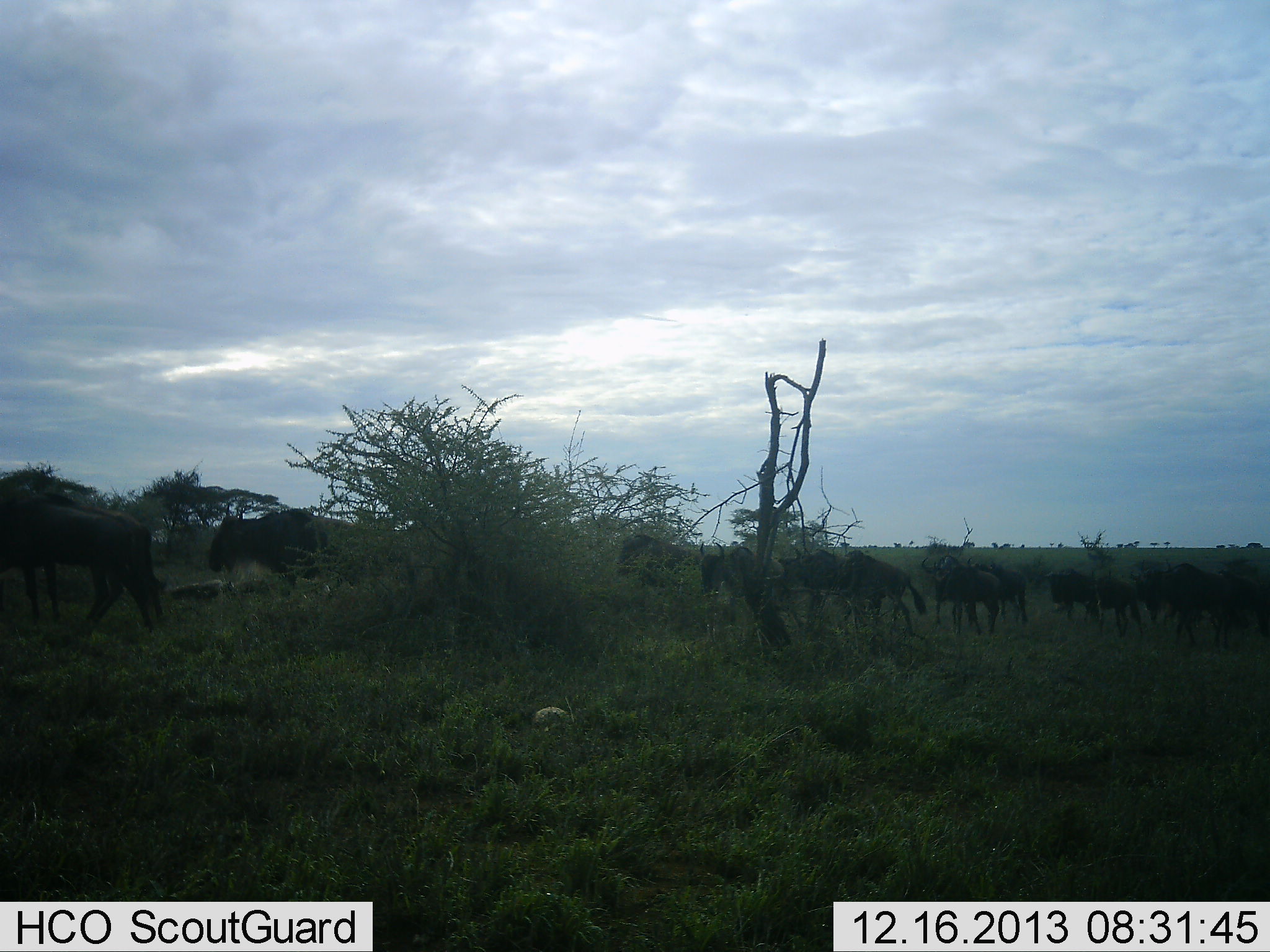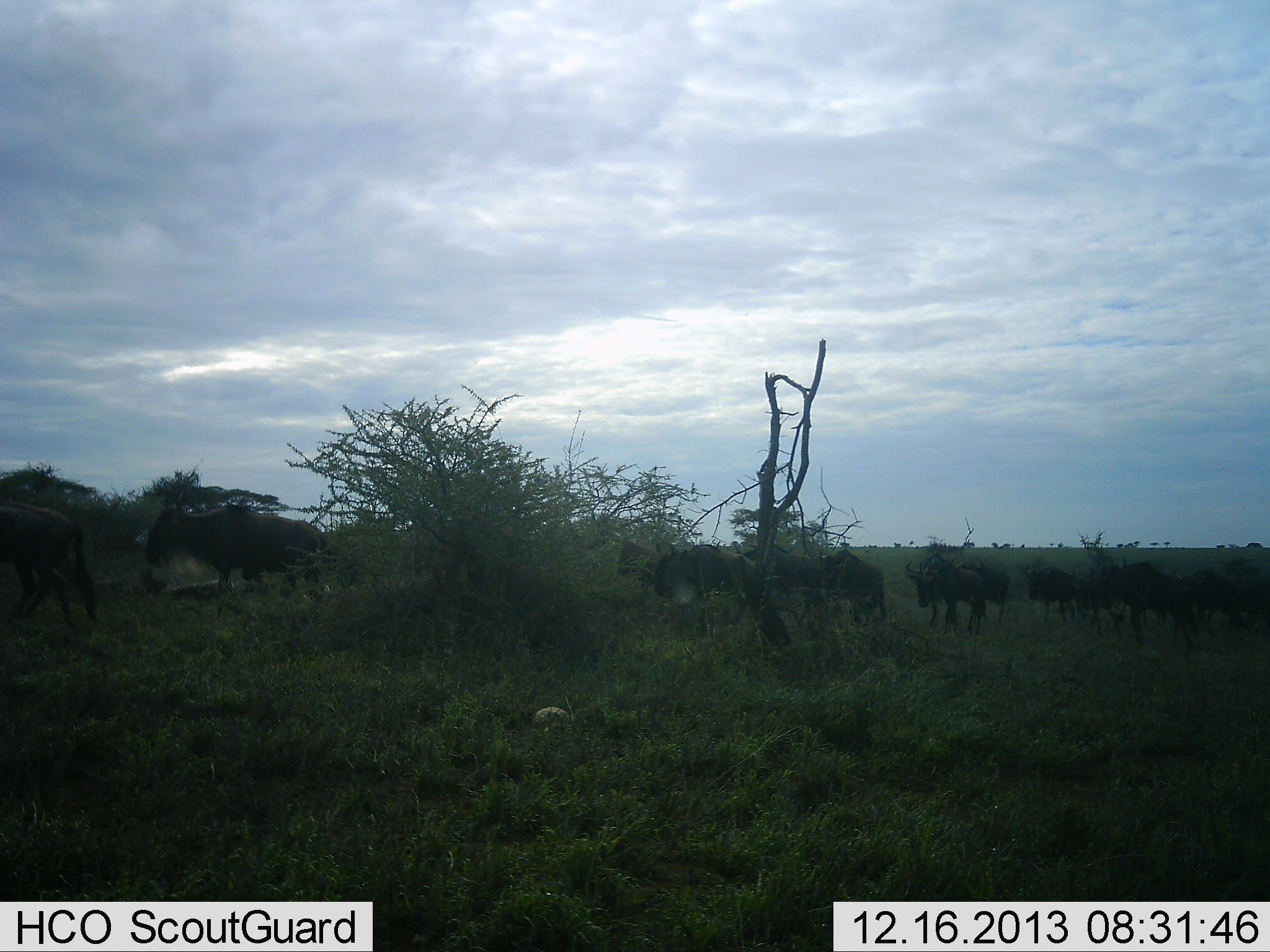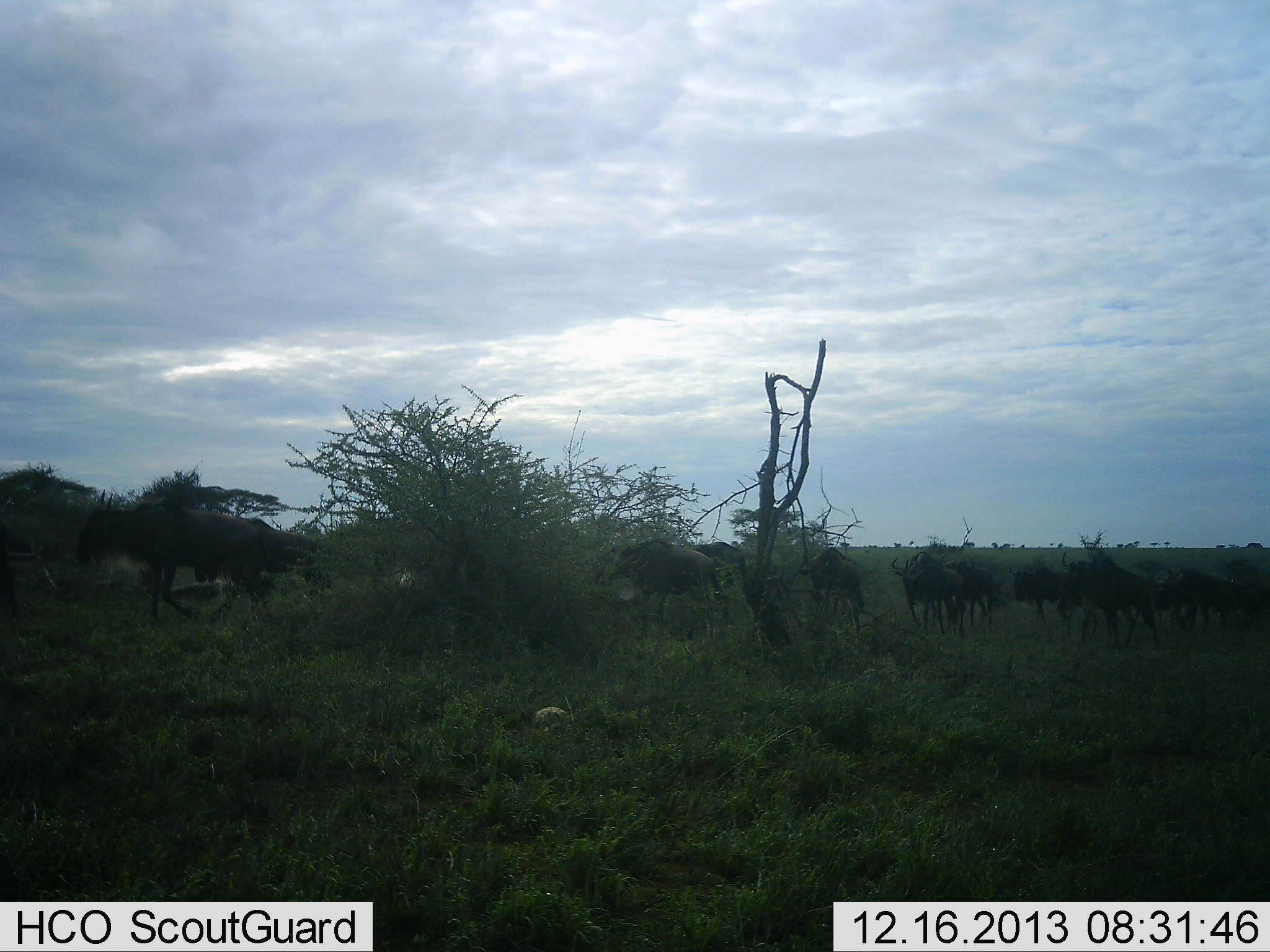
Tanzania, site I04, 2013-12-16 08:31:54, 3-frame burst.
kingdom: Animalia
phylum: Chordata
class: Mammalia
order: Artiodactyla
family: Bovidae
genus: Connochaetes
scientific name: Connochaetes taurinus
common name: blue wildebeest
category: wildebeest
Wildebeest (blue wildebeest) (Connochaetes taurinus), count 11-50. Behavior (volunteer vote fractions): standing 10%, resting 10%, moving 80%, interacting 10%. Young present (vote fraction): 0%. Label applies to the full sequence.